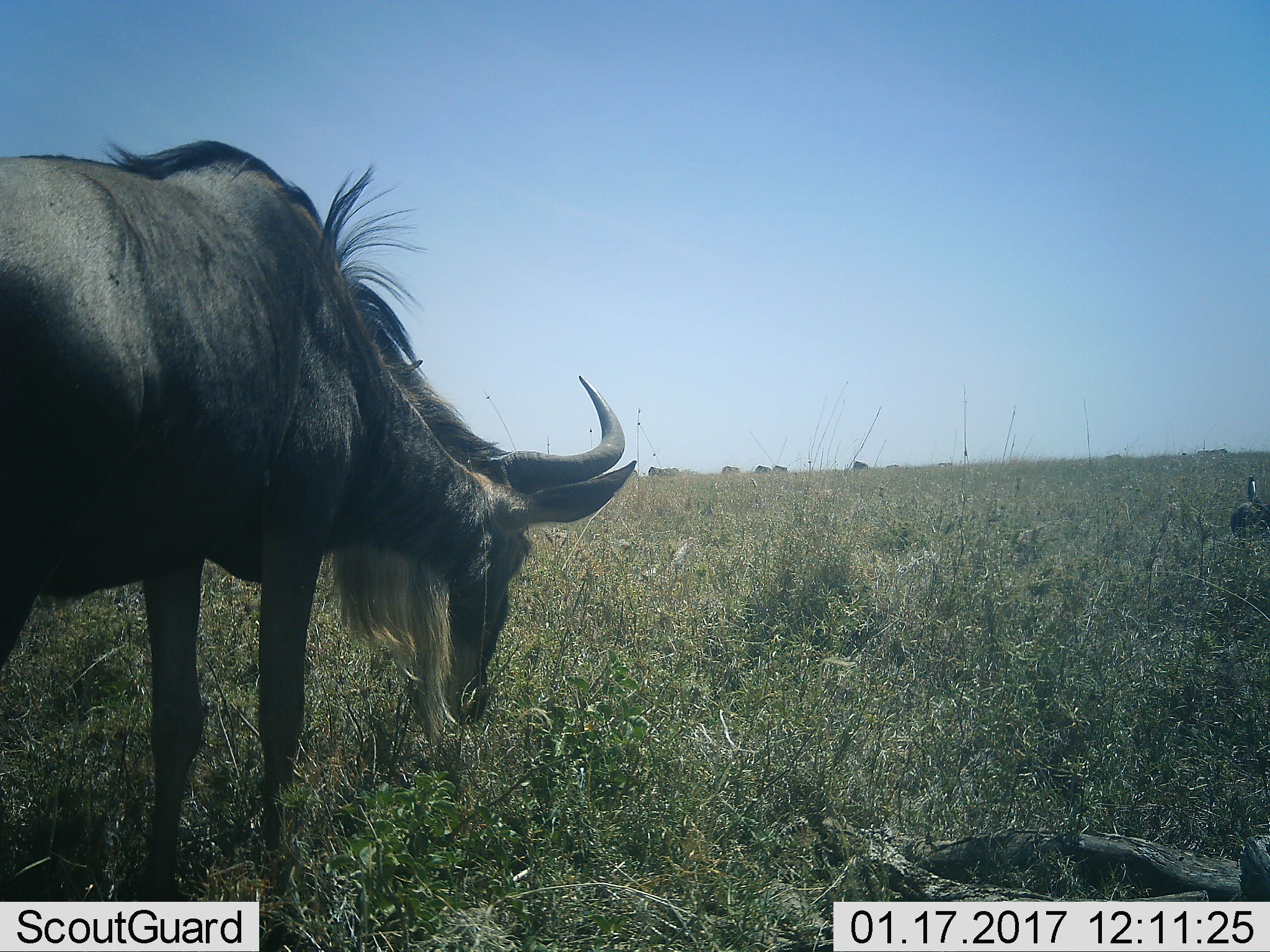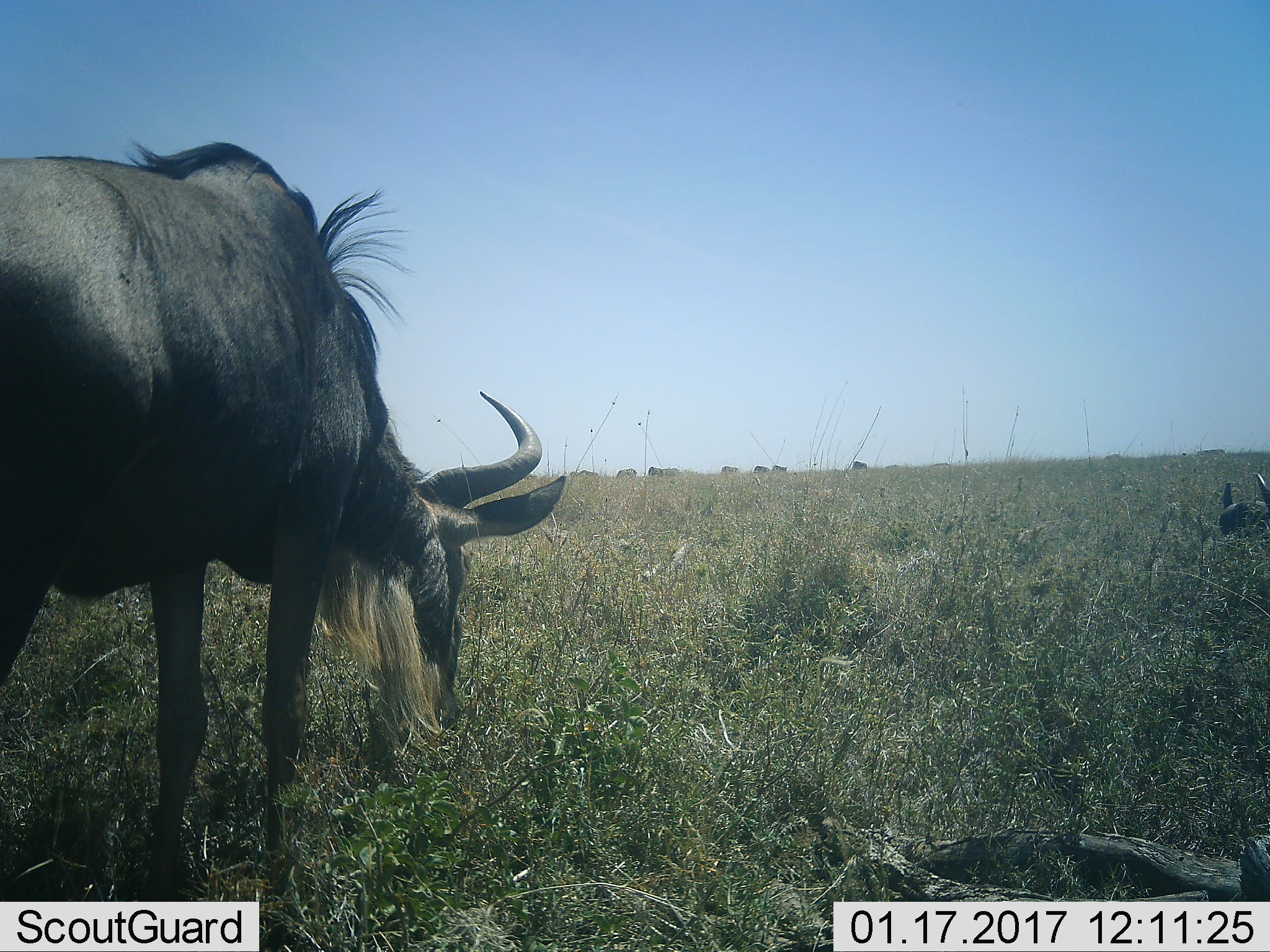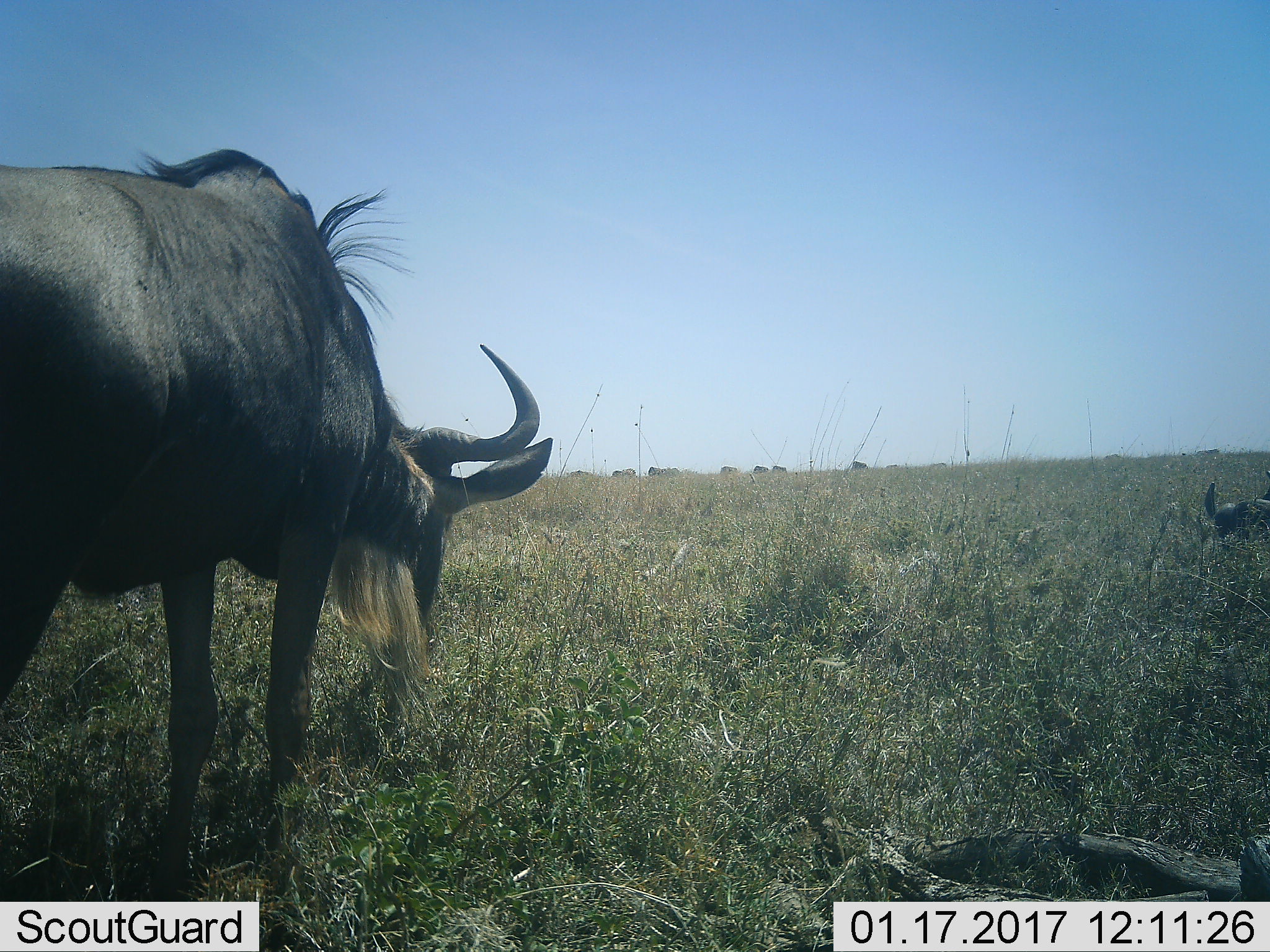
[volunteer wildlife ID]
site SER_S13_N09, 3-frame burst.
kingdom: Animalia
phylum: Chordata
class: Mammalia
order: Artiodactyla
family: Bovidae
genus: Connochaetes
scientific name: Connochaetes taurinus taurinus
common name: blue wildebeest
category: wildebeestblue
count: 1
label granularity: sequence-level